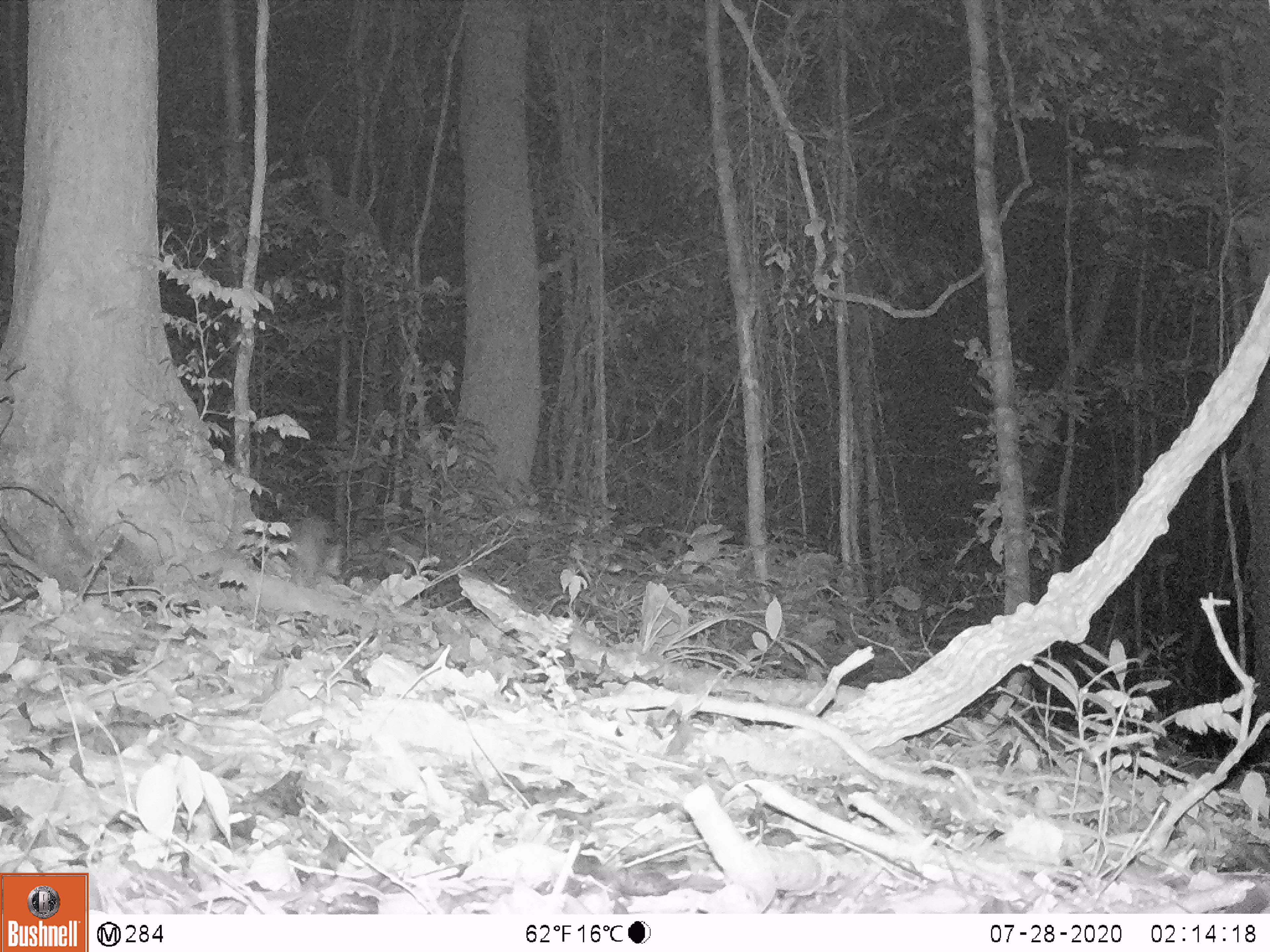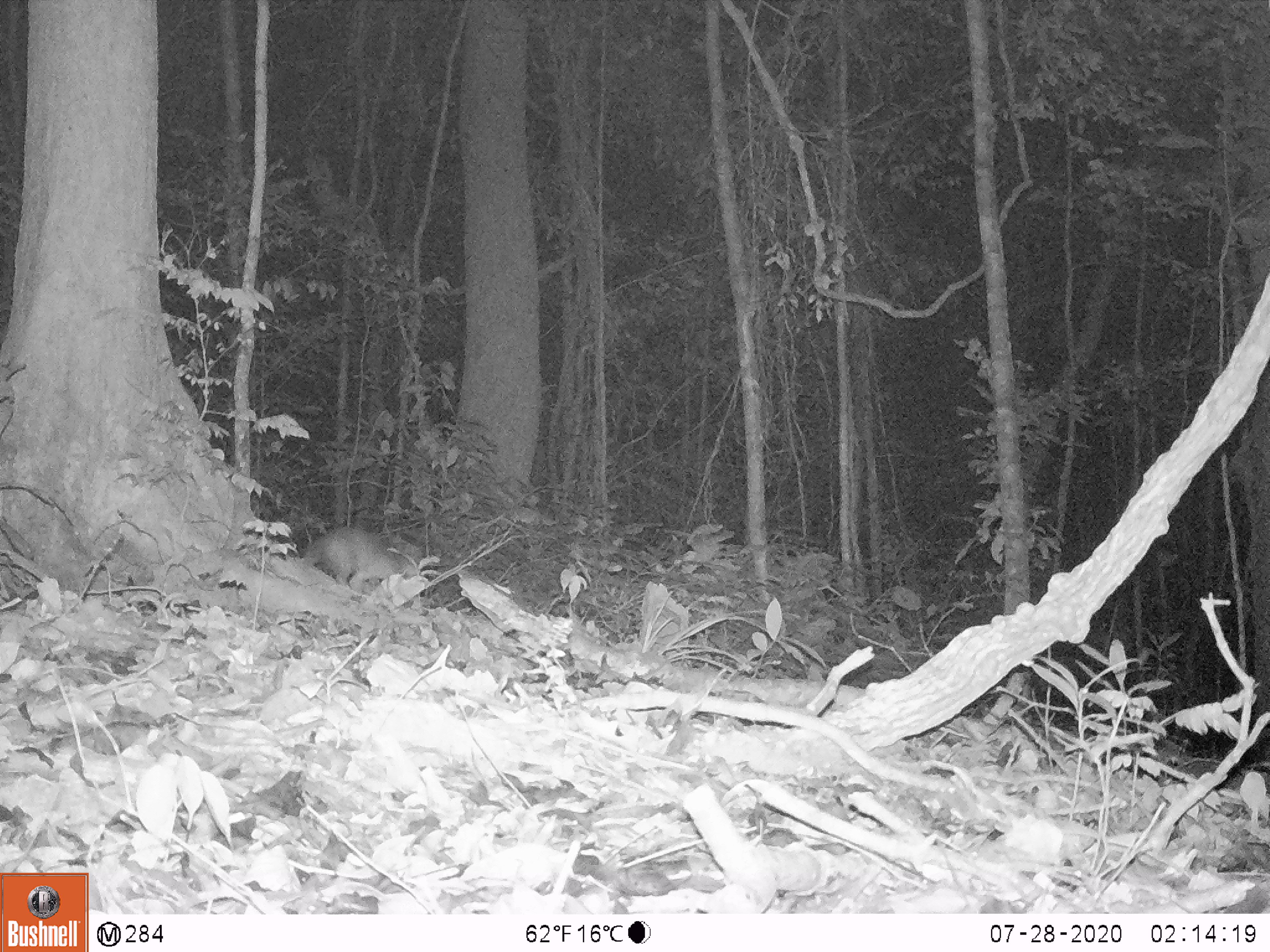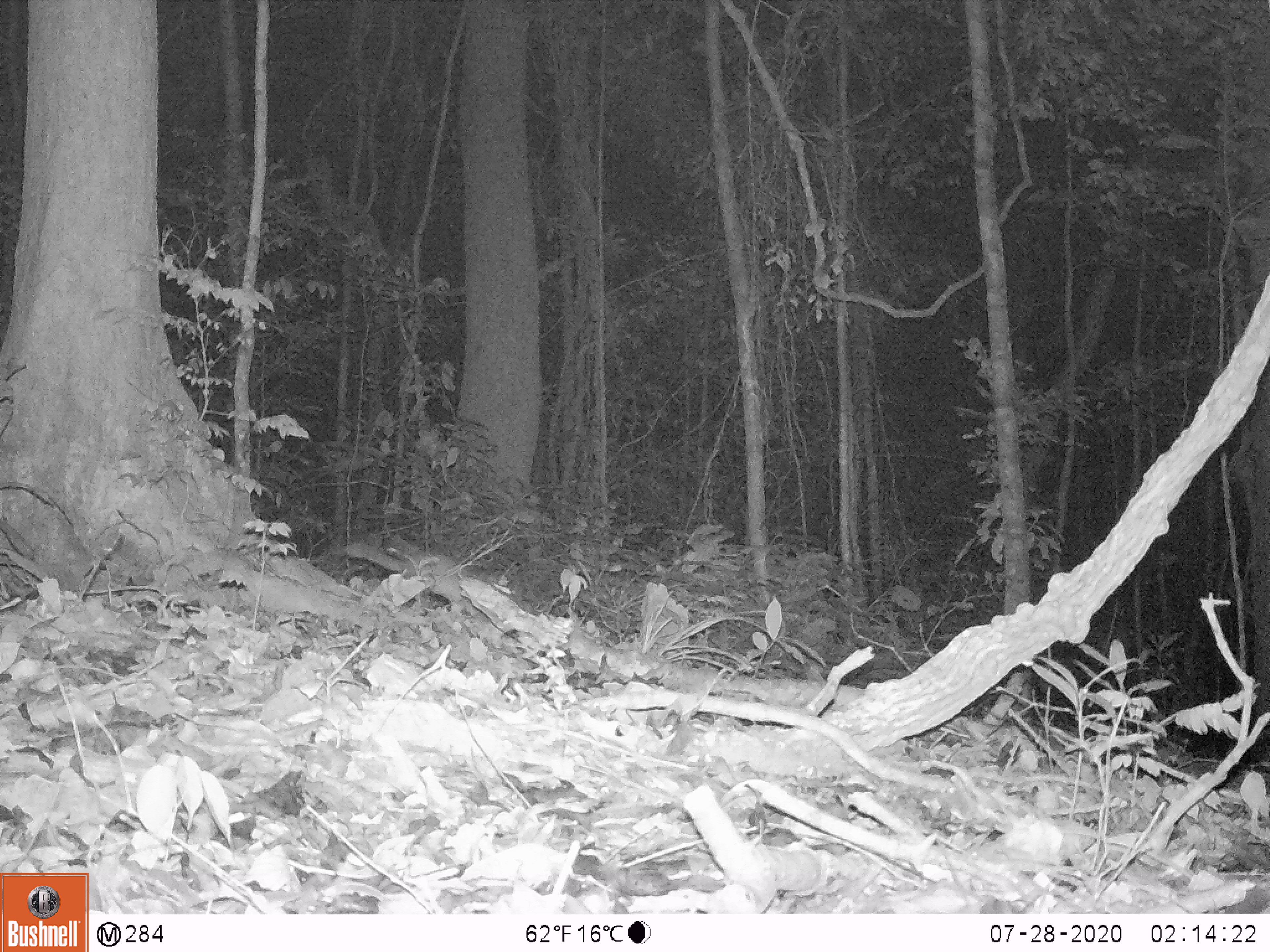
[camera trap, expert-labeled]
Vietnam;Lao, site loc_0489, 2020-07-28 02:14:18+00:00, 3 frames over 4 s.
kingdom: Animalia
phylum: Chordata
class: Mammalia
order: Carnivora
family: Mustelidae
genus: Melogale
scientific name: Melogale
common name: ferret badger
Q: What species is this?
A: Ferret badger (Melogale).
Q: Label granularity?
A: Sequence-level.